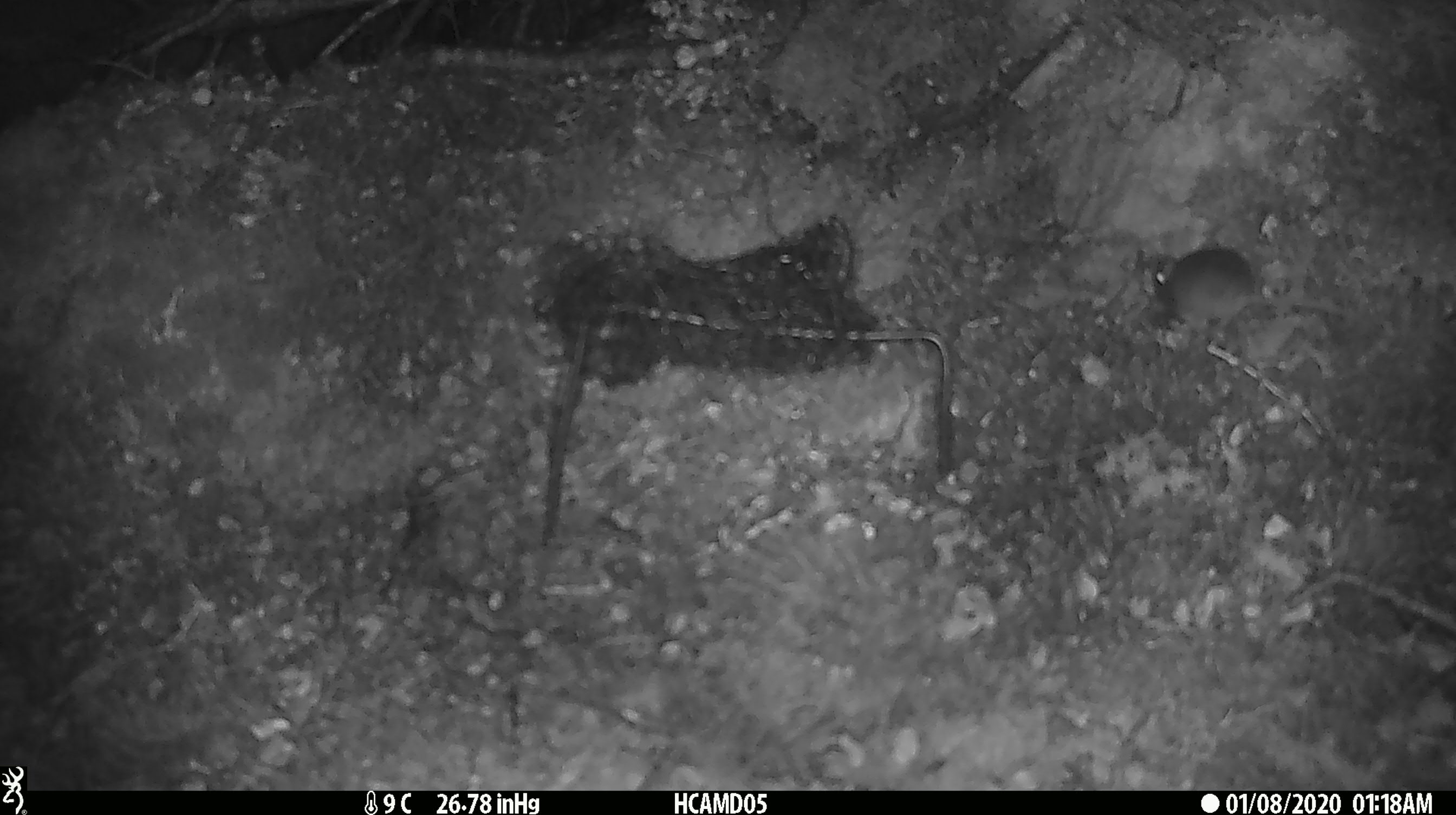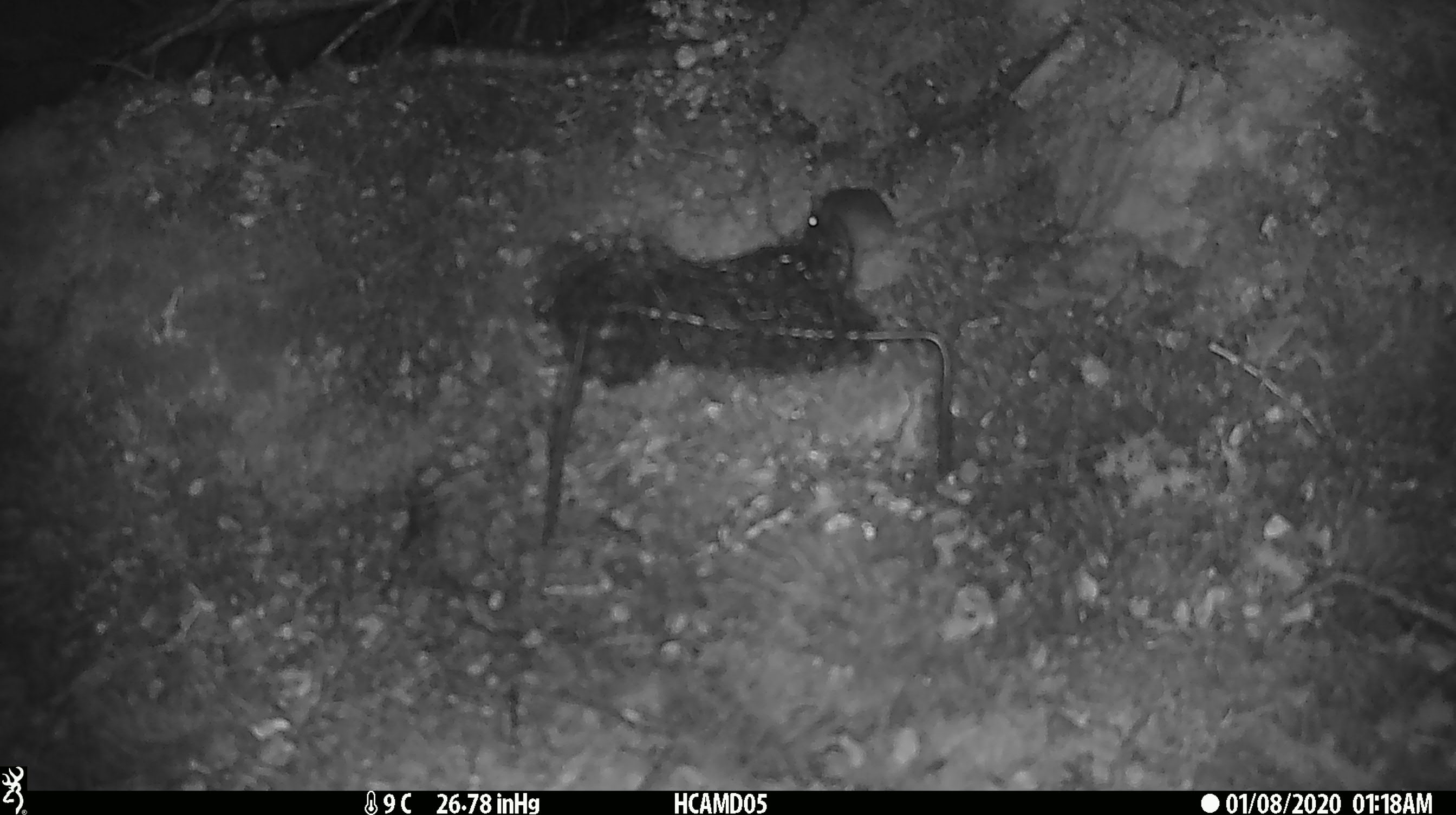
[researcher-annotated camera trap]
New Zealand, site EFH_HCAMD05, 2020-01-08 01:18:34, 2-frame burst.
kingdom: Animalia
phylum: Chordata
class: Mammalia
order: Rodentia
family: Muridae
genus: Mus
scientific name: Mus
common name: mouse